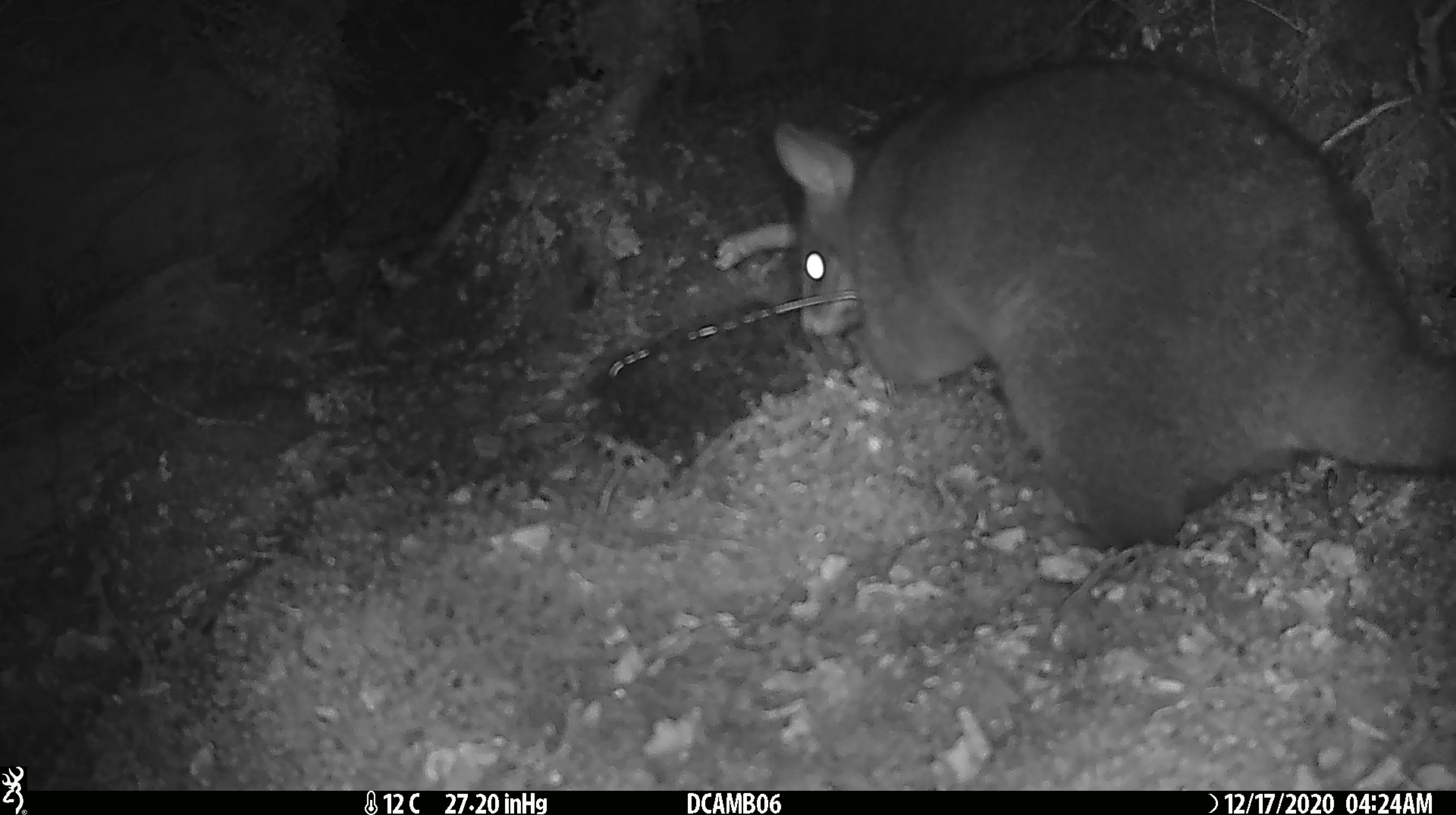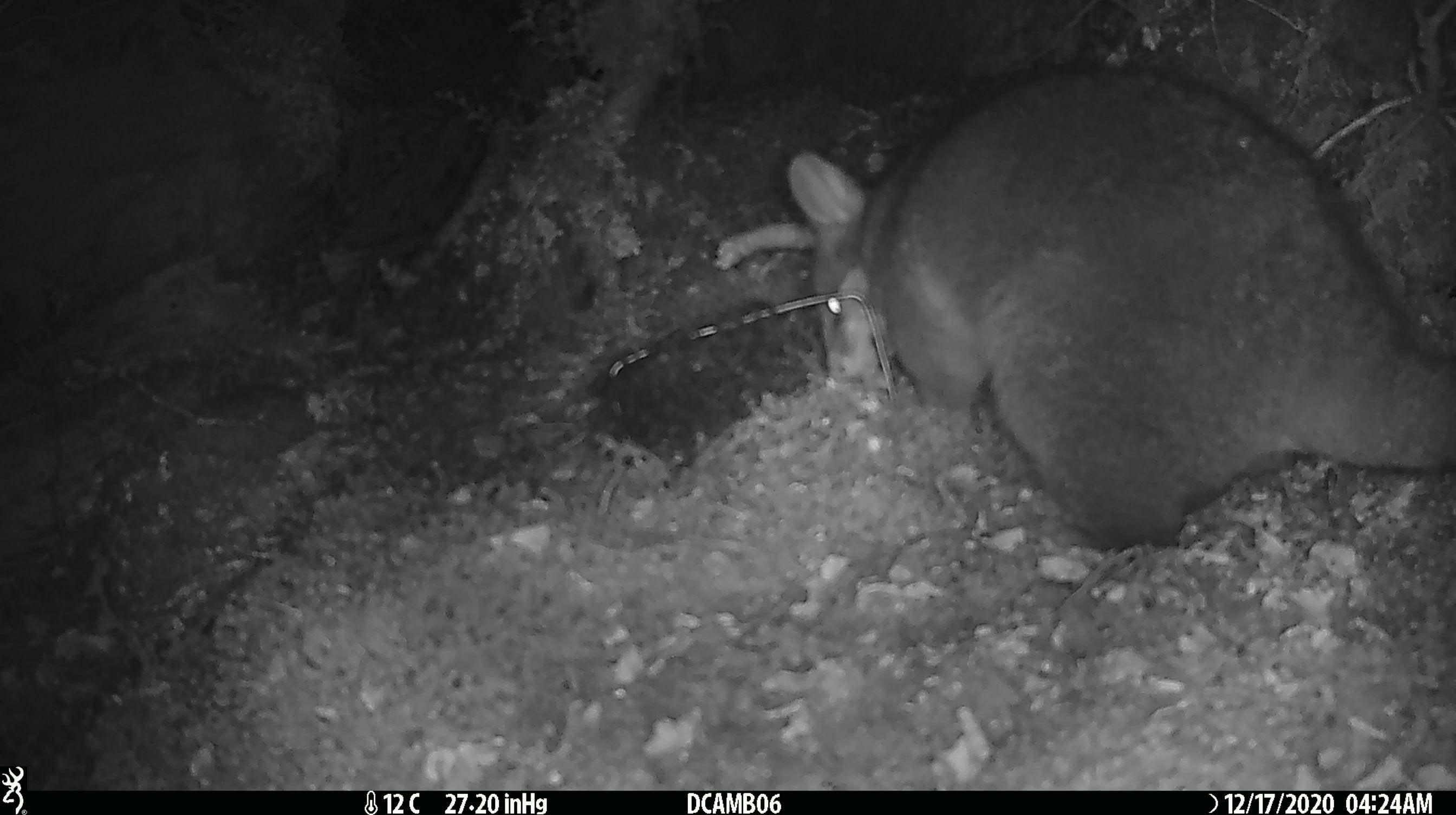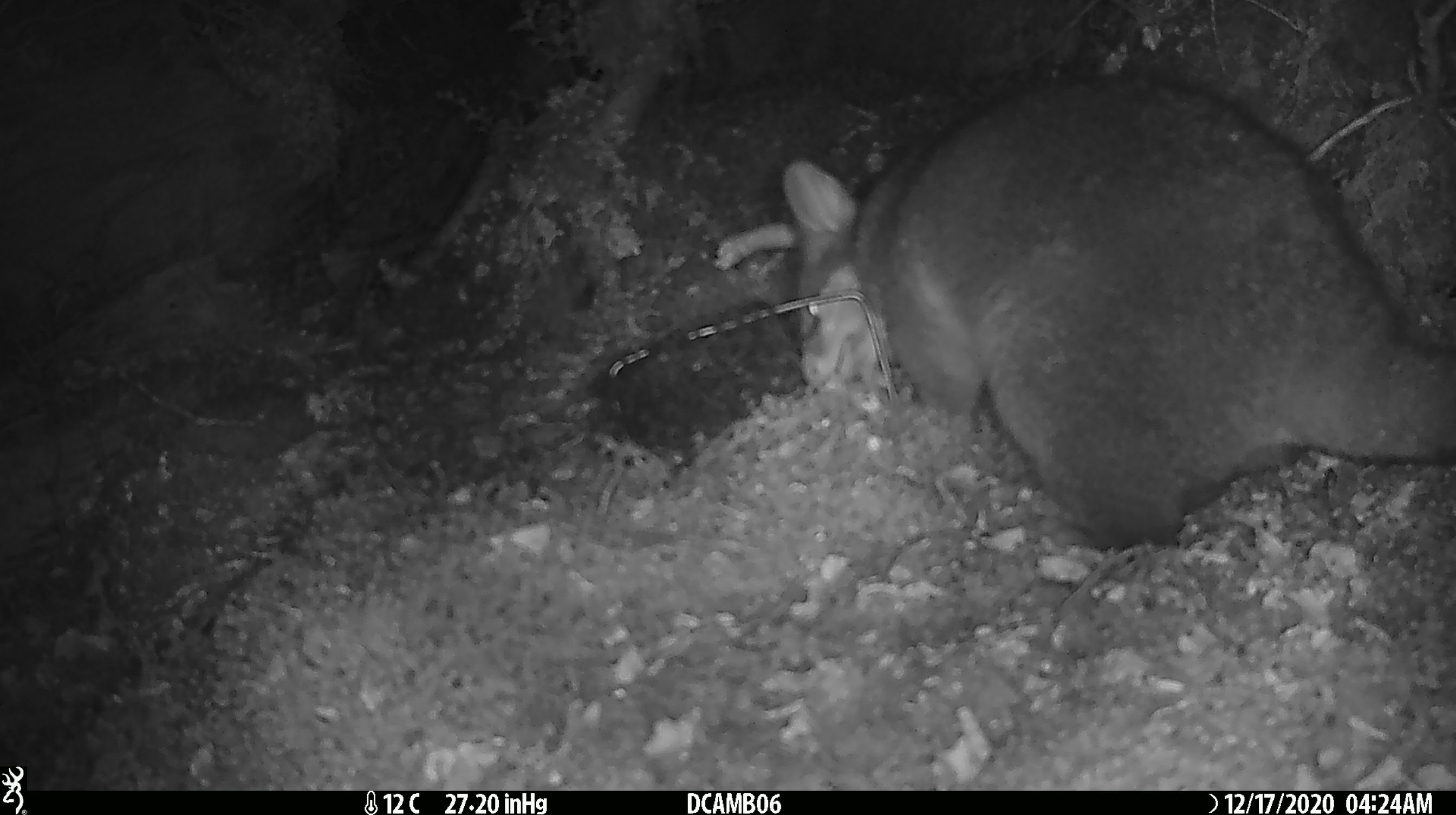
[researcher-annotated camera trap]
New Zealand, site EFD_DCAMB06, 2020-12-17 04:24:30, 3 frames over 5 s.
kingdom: Animalia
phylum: Chordata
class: Mammalia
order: Diprotodontia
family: Phalangeridae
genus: Trichosurus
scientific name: Trichosurus vulpecula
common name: common brushtail possum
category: possum